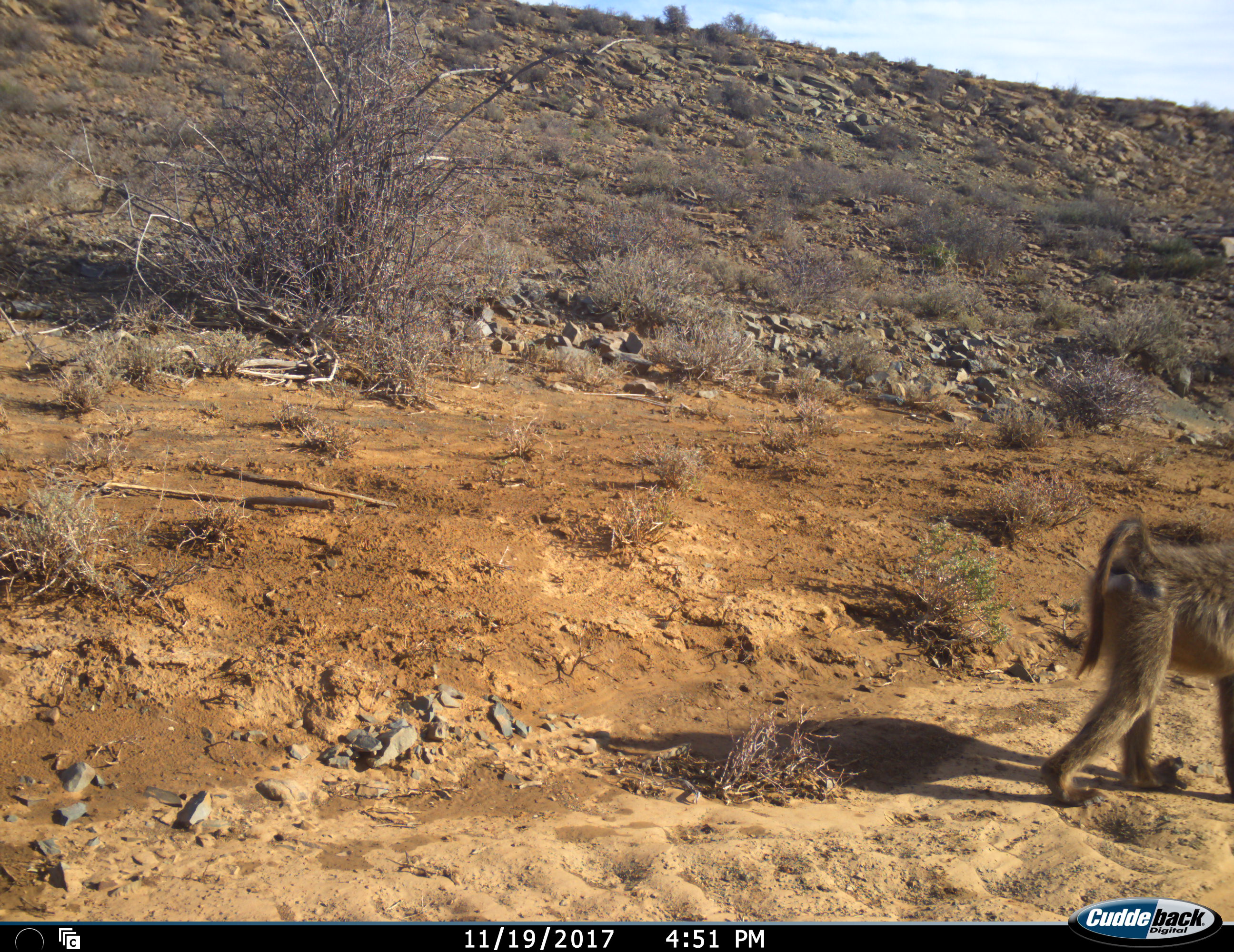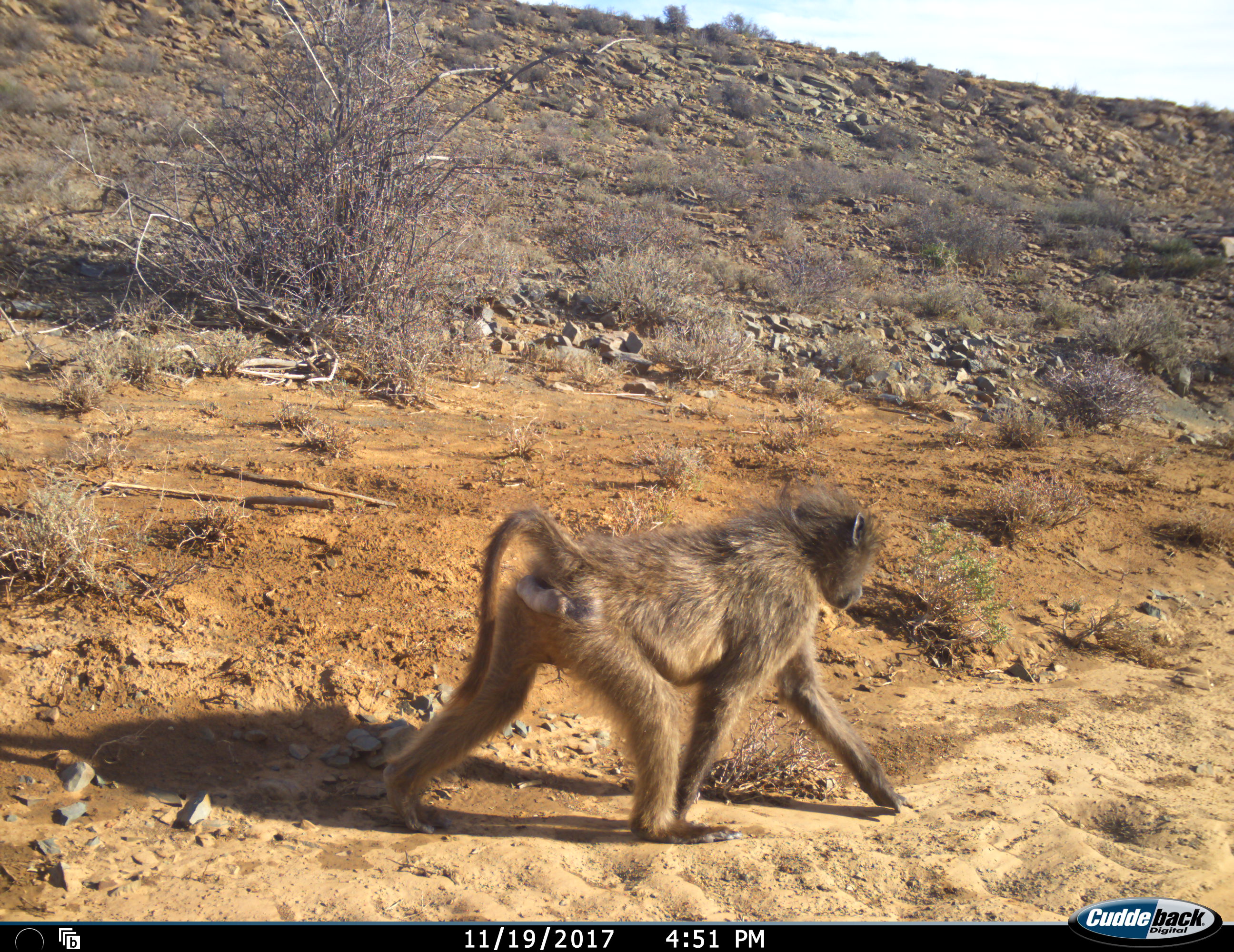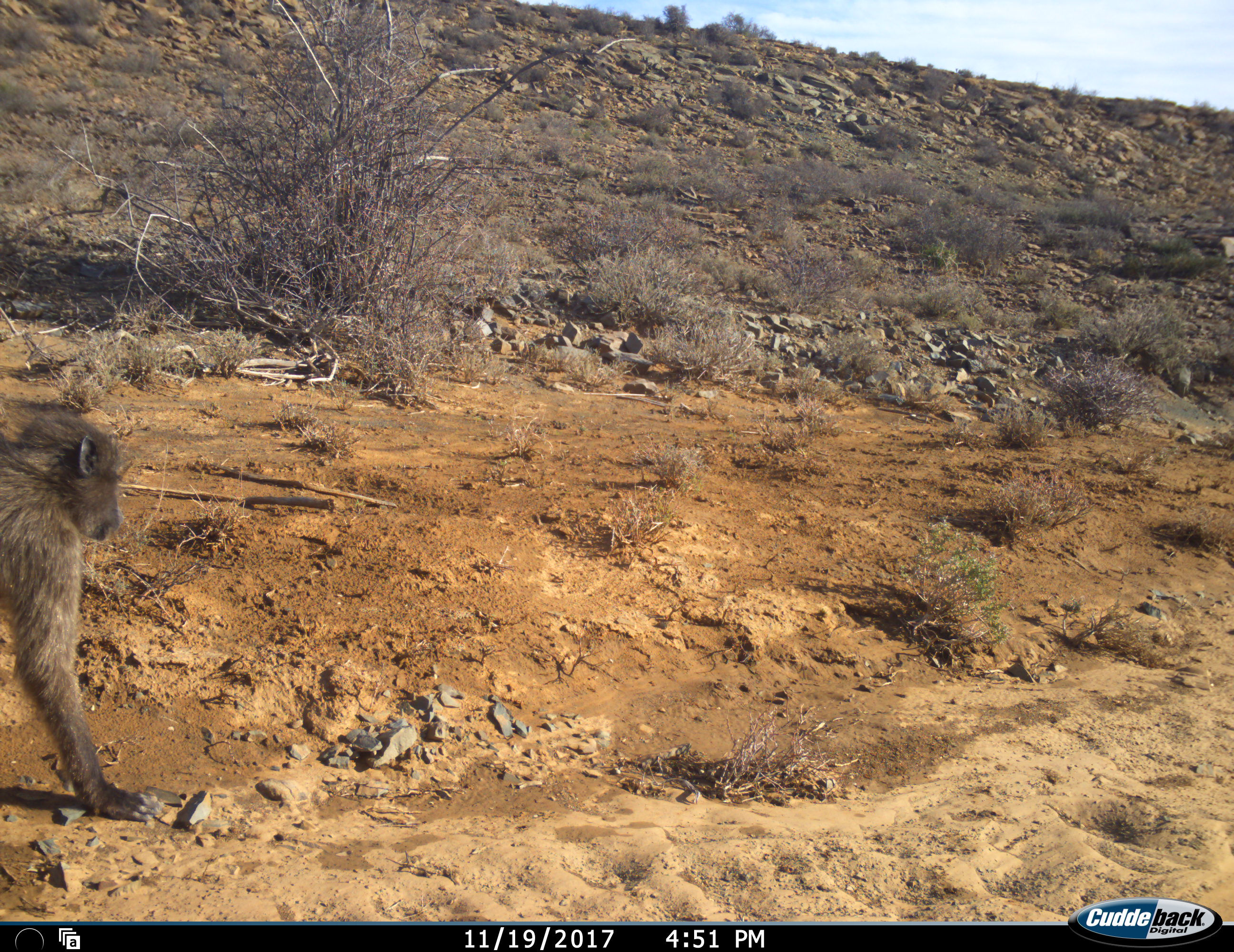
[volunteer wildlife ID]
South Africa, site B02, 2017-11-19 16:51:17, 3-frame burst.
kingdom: Animalia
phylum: Chordata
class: Mammalia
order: Primates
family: Cercopithecidae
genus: Papio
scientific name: Papio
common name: baboon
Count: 1.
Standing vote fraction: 0%.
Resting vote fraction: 0%.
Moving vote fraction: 100%.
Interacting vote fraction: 0%.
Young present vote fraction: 22%.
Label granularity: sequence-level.